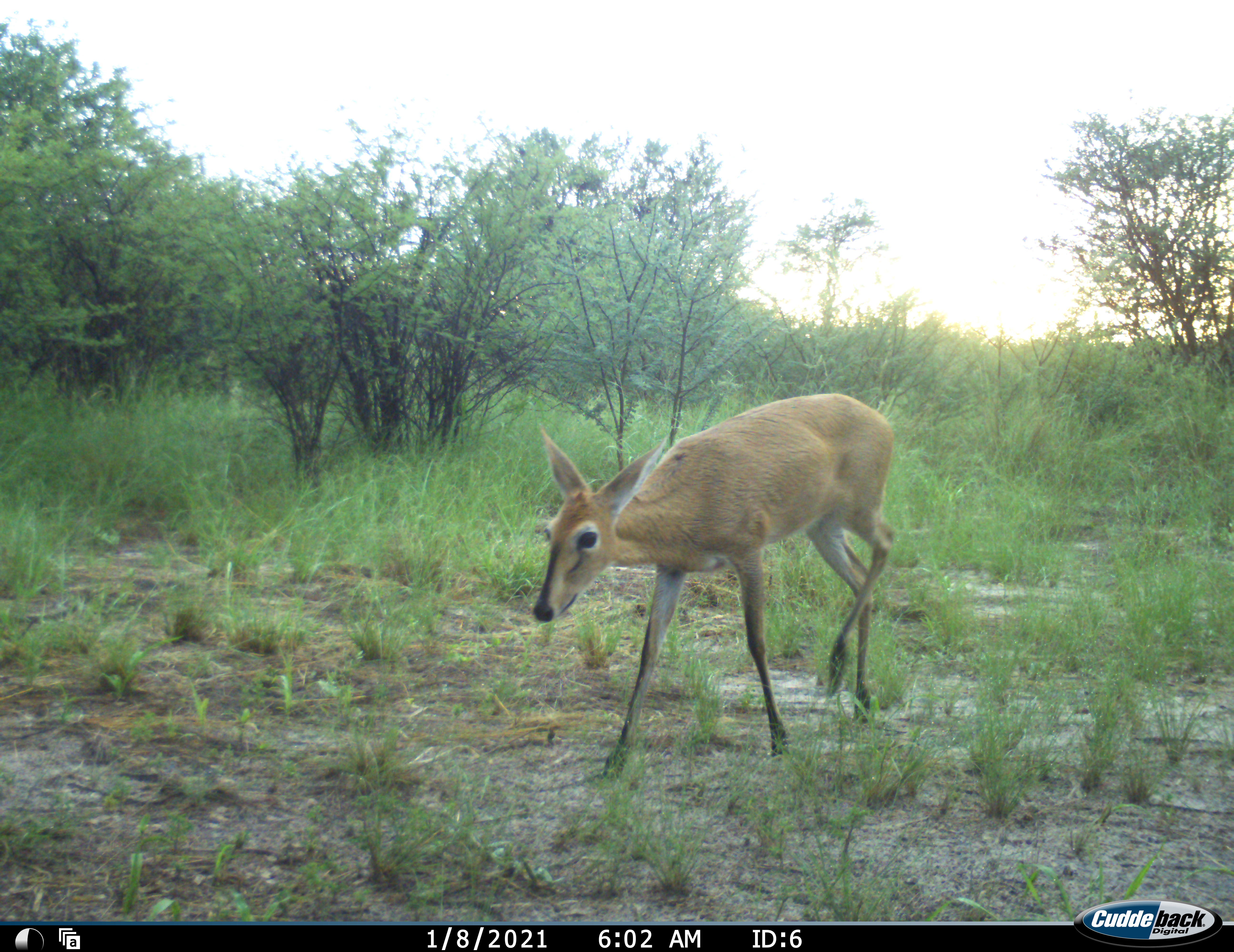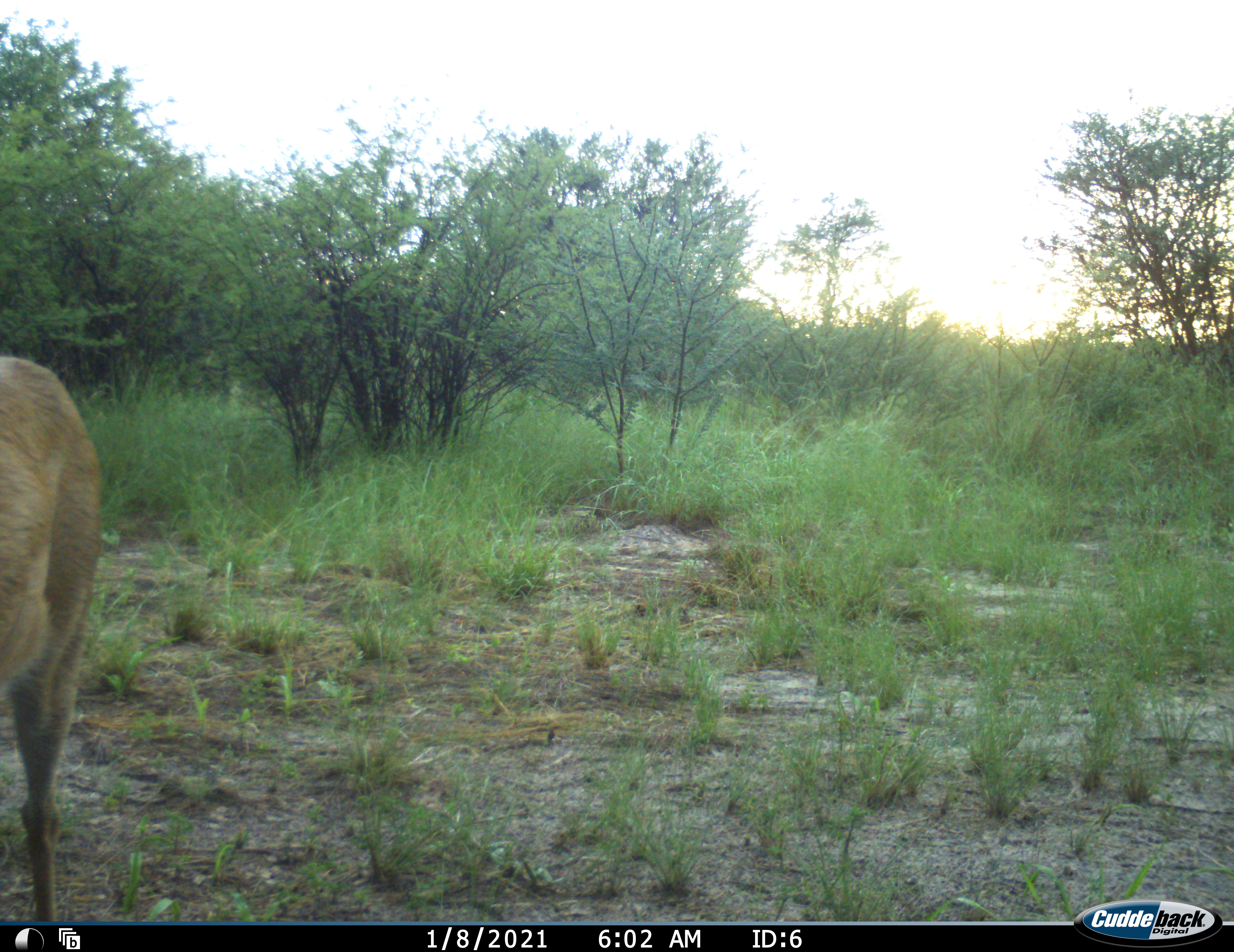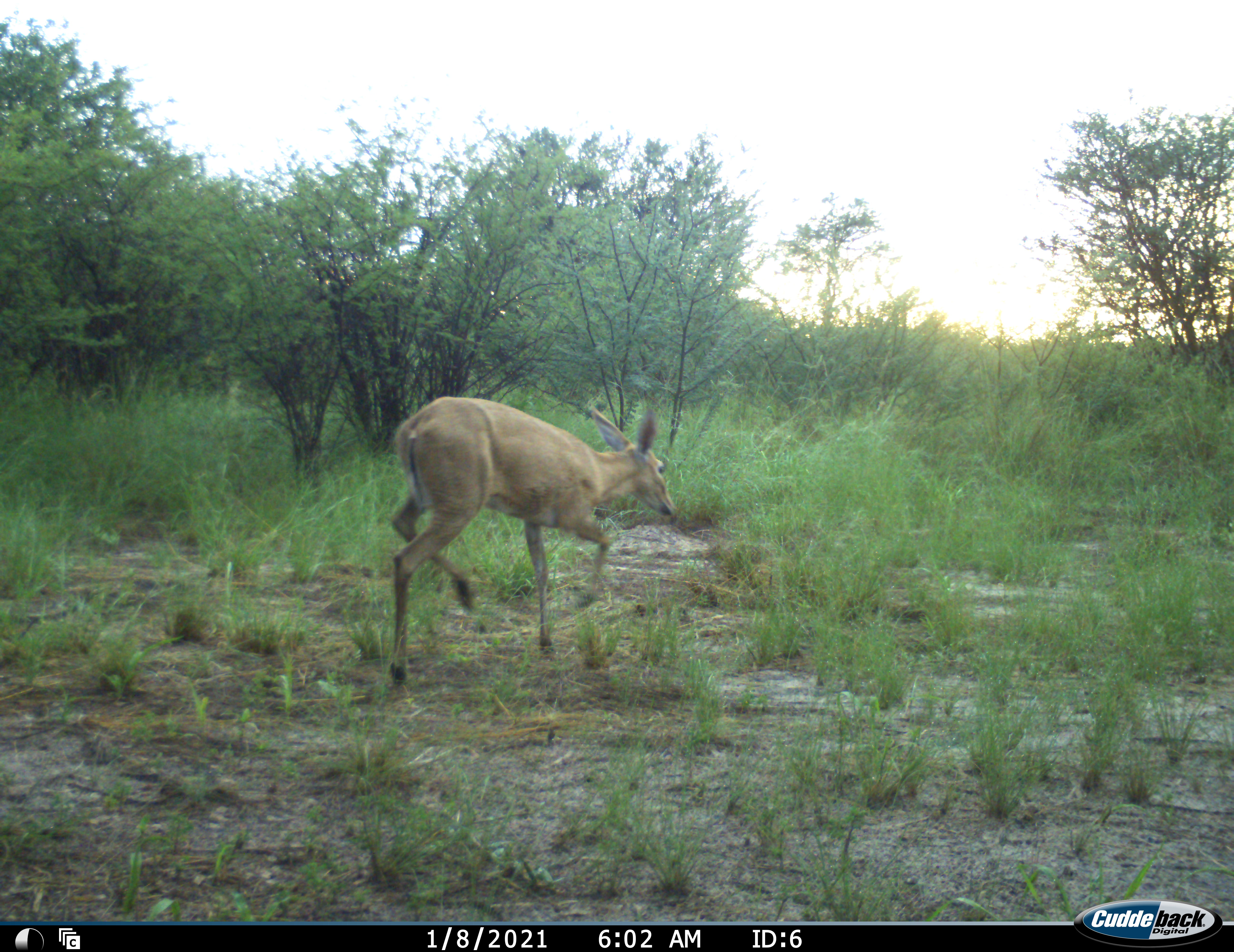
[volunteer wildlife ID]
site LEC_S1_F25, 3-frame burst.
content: unidentified animal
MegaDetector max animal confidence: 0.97